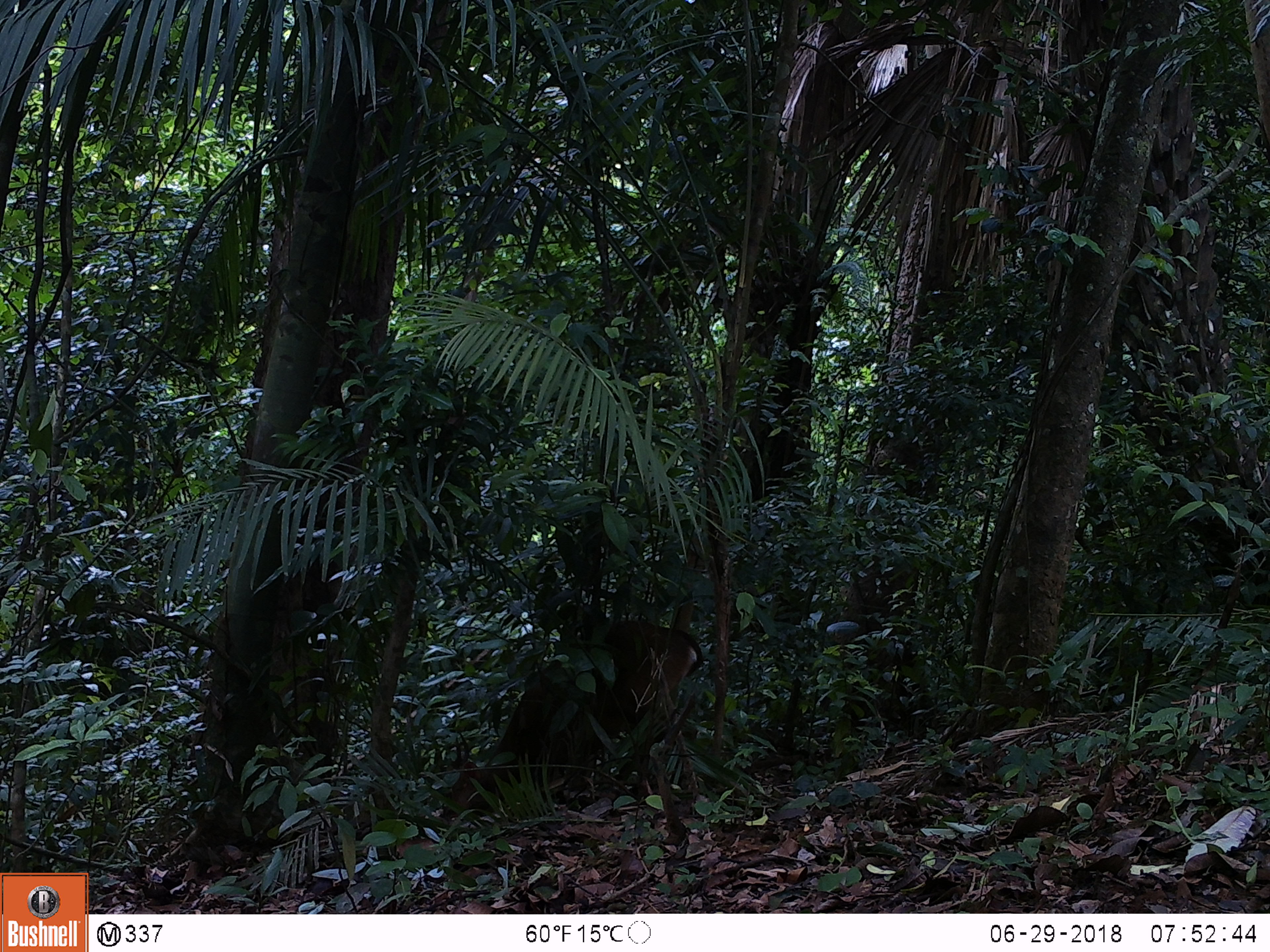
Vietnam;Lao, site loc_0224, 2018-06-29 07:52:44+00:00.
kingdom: Animalia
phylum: Chordata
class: Mammalia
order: Artiodactyla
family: Cervidae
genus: Muntiacus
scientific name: Muntiacus vuquangensis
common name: large-antlered muntjac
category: large antlered muntjac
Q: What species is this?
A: Large antlered muntjac (large-antlered muntjac) (Muntiacus vuquangensis).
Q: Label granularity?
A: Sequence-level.